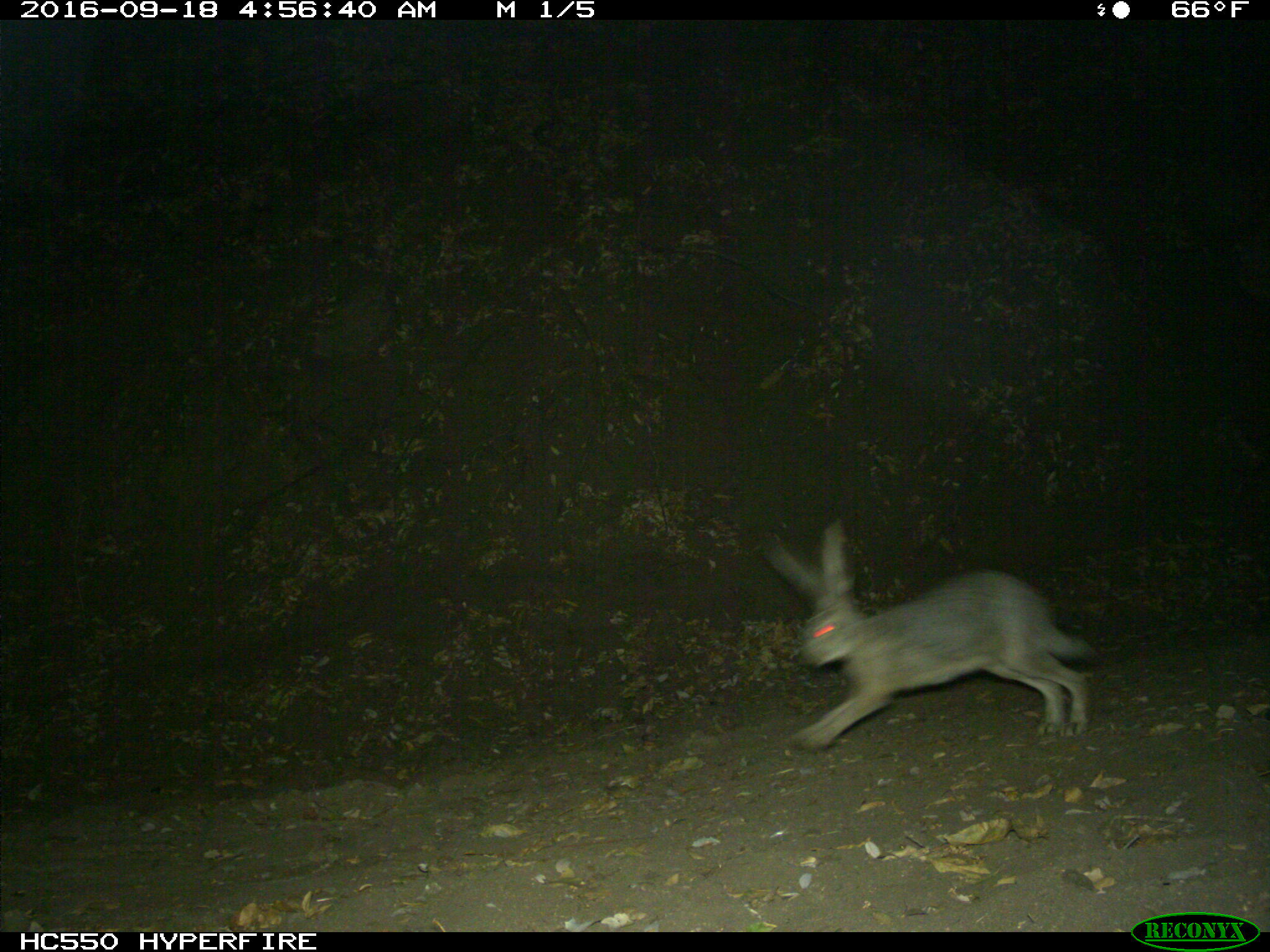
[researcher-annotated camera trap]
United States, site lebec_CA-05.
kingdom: Animalia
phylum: Chordata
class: Mammalia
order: Lagomorpha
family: Leporidae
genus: Lepus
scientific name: Lepus californicus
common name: black-tailed jackrabbit